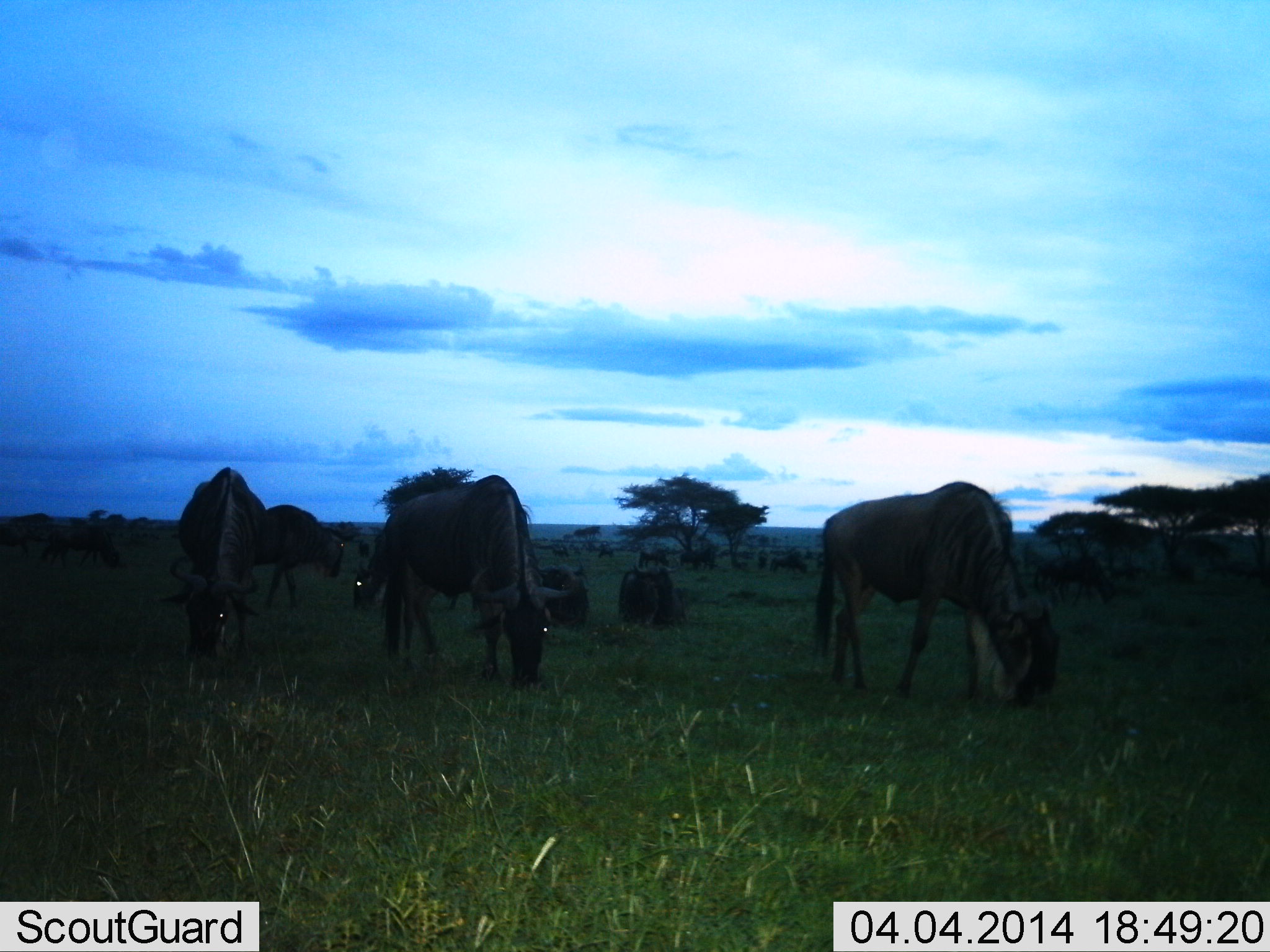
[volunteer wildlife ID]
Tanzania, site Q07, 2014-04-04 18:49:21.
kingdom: Animalia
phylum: Chordata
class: Mammalia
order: Artiodactyla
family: Bovidae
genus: Connochaetes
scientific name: Connochaetes taurinus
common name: blue wildebeest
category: wildebeest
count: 9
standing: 37%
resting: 37%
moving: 14%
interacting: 0%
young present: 0%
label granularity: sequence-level